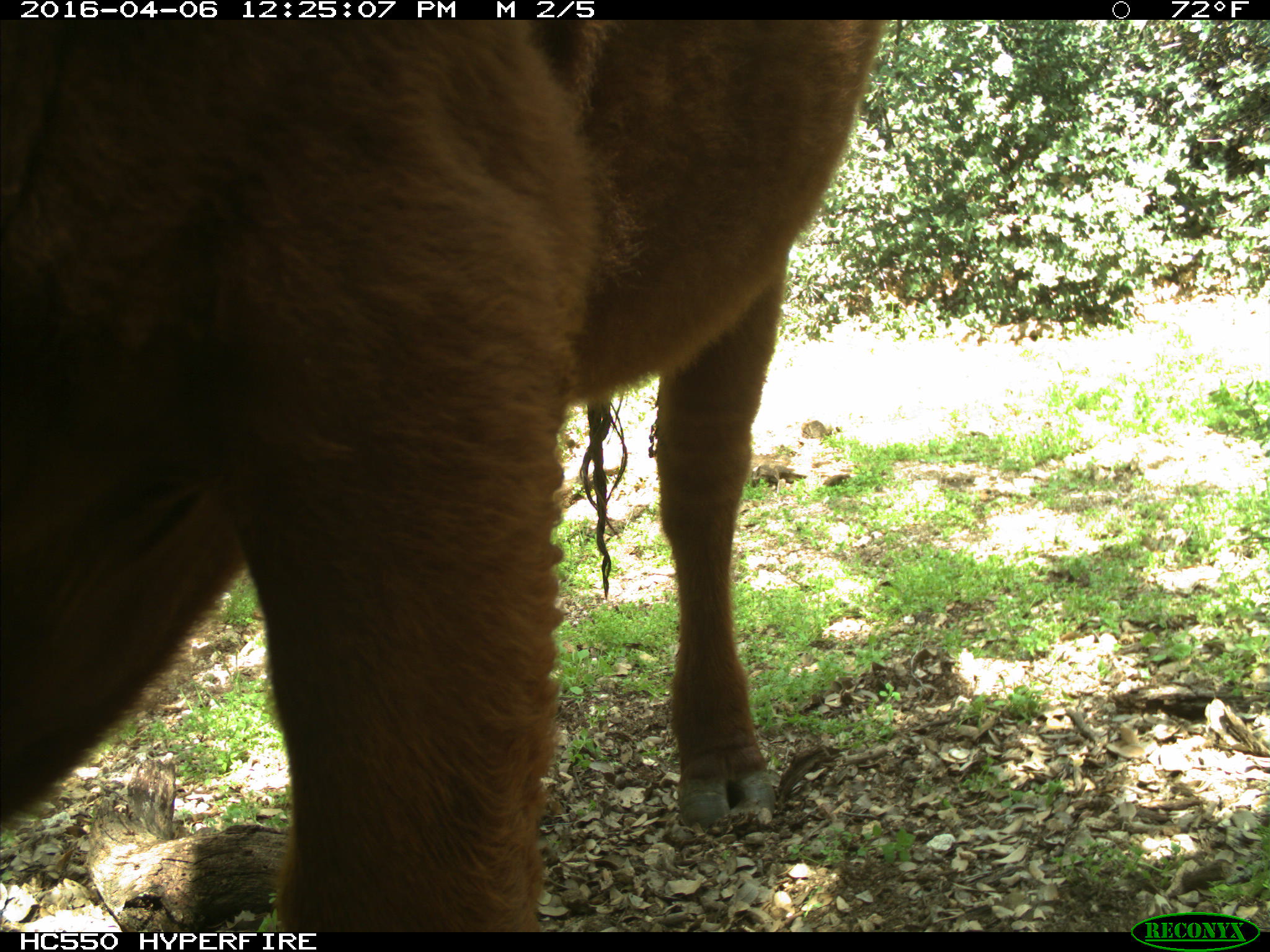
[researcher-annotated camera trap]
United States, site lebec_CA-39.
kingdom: Animalia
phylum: Chordata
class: Mammalia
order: Artiodactyla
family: Bovidae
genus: Bos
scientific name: Bos taurus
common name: domestic cow